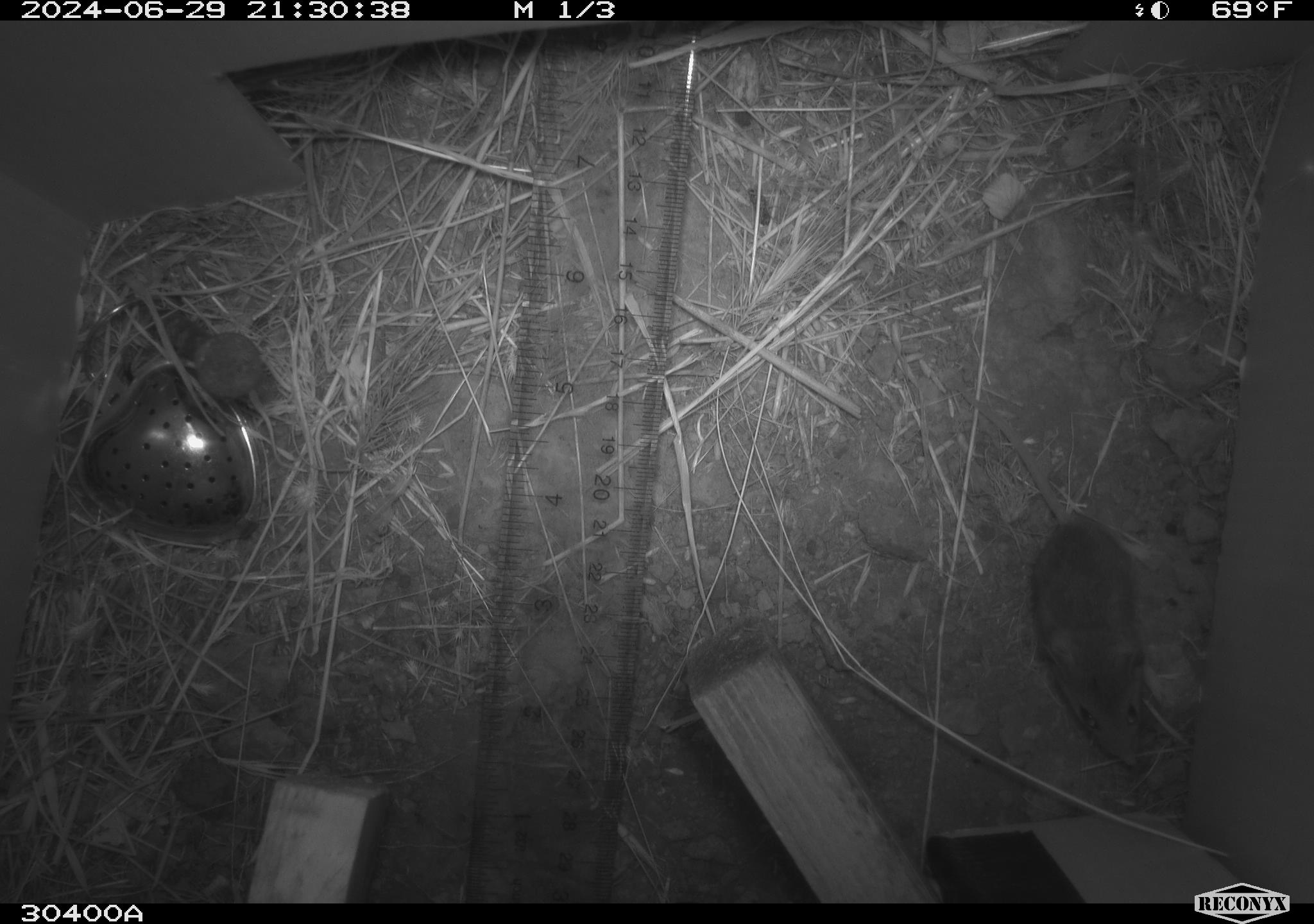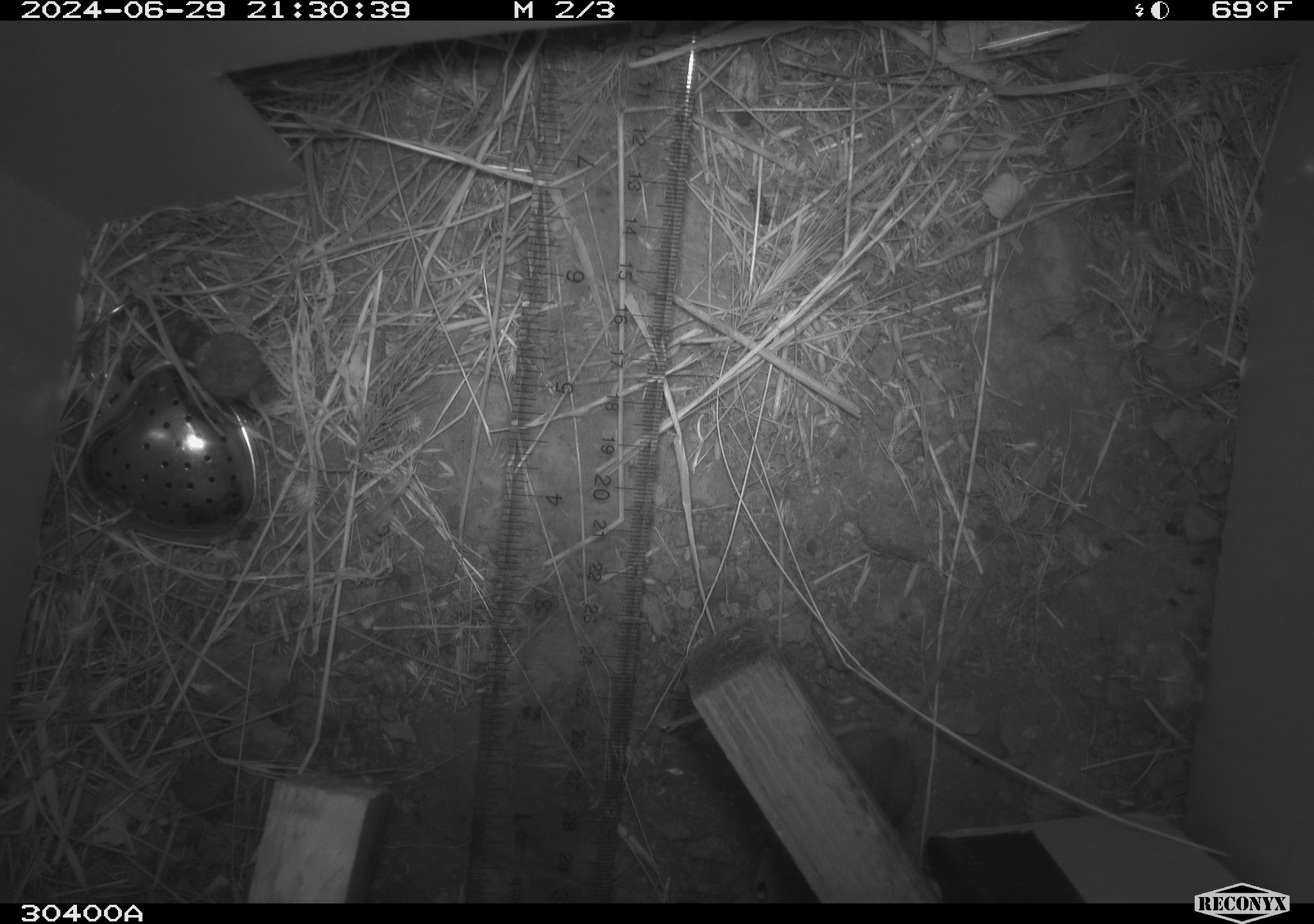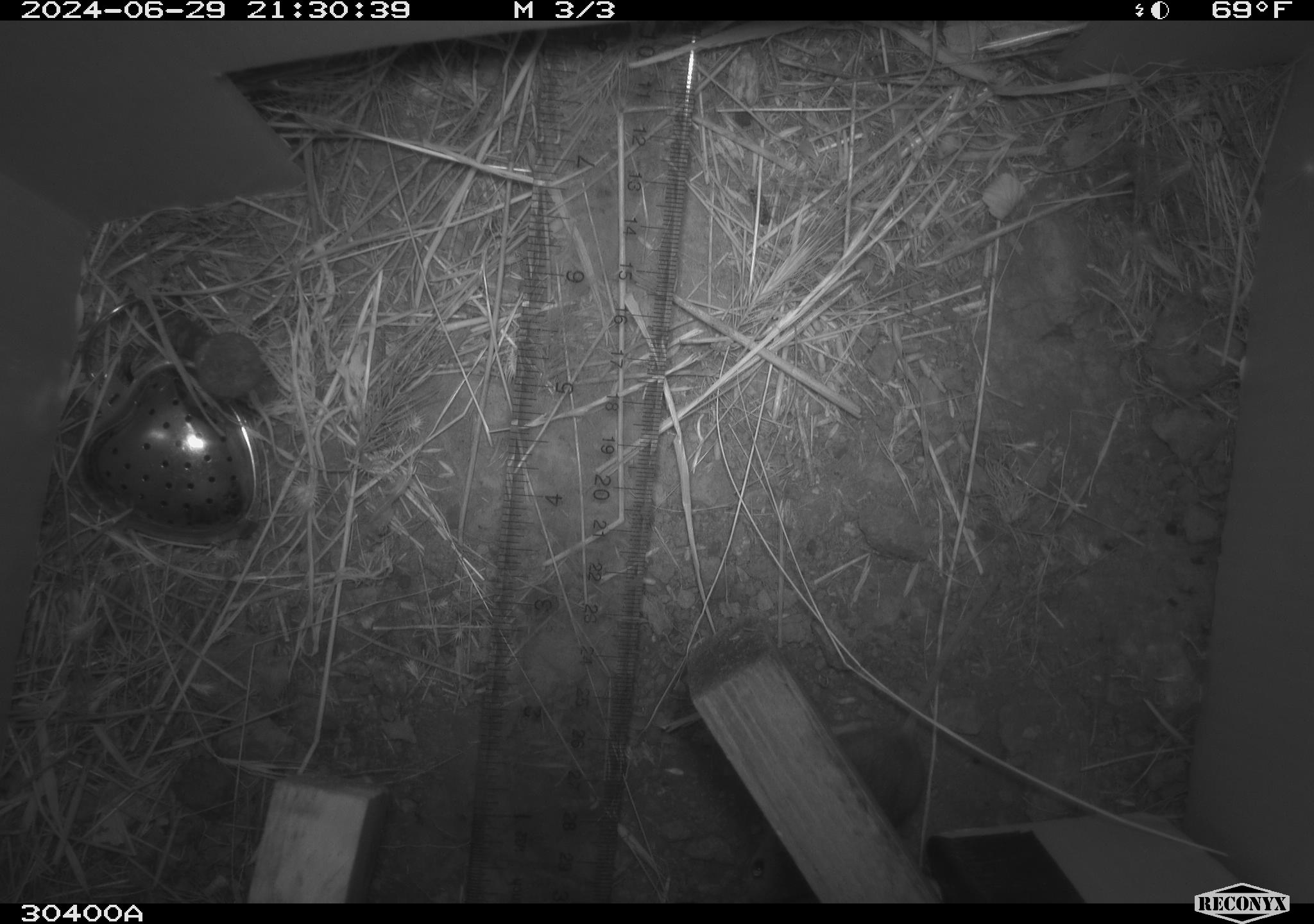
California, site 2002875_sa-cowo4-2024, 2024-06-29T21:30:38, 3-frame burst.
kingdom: Animalia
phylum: Chordata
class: Mammalia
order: Rodentia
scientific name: Rodentia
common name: mouse species